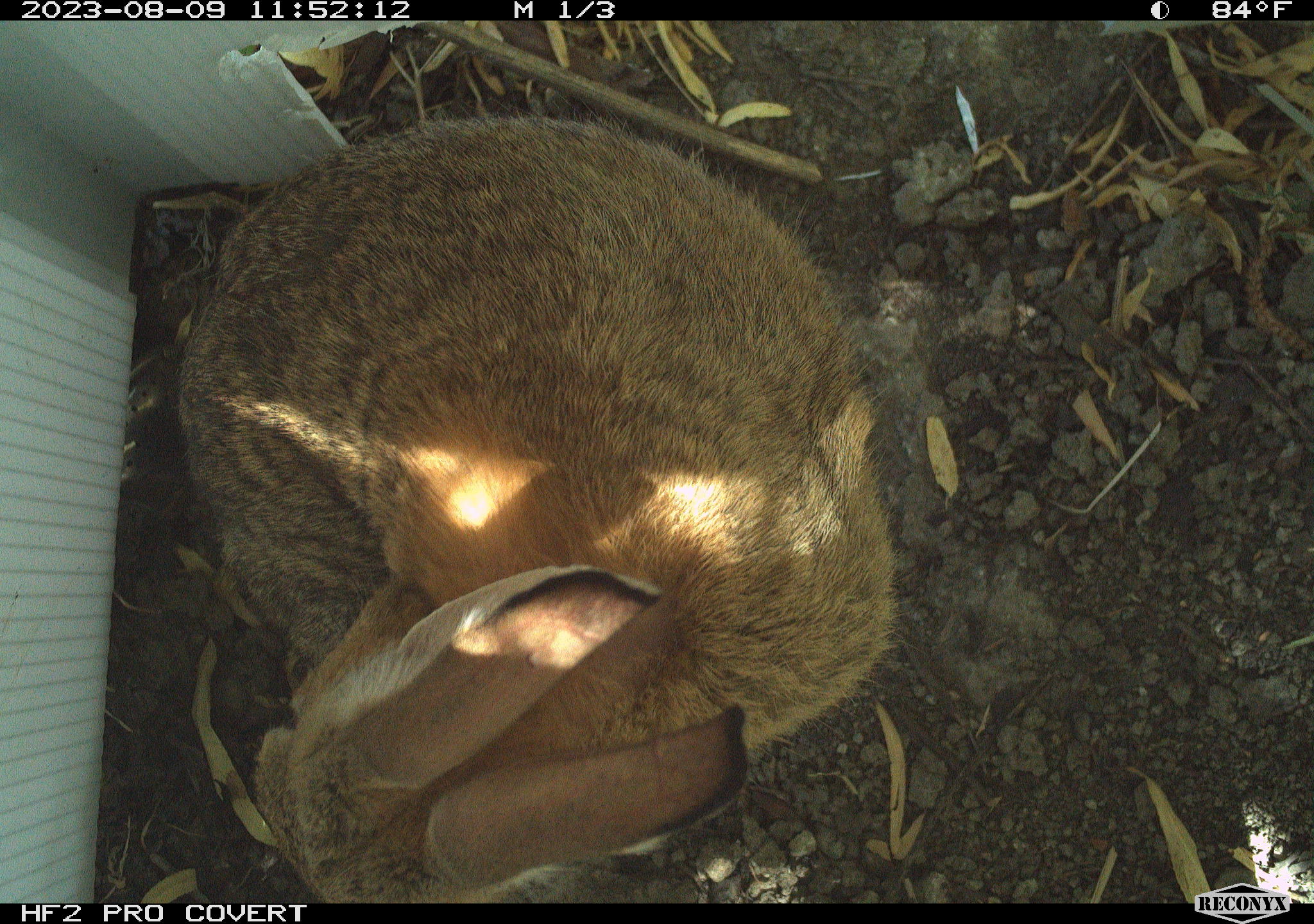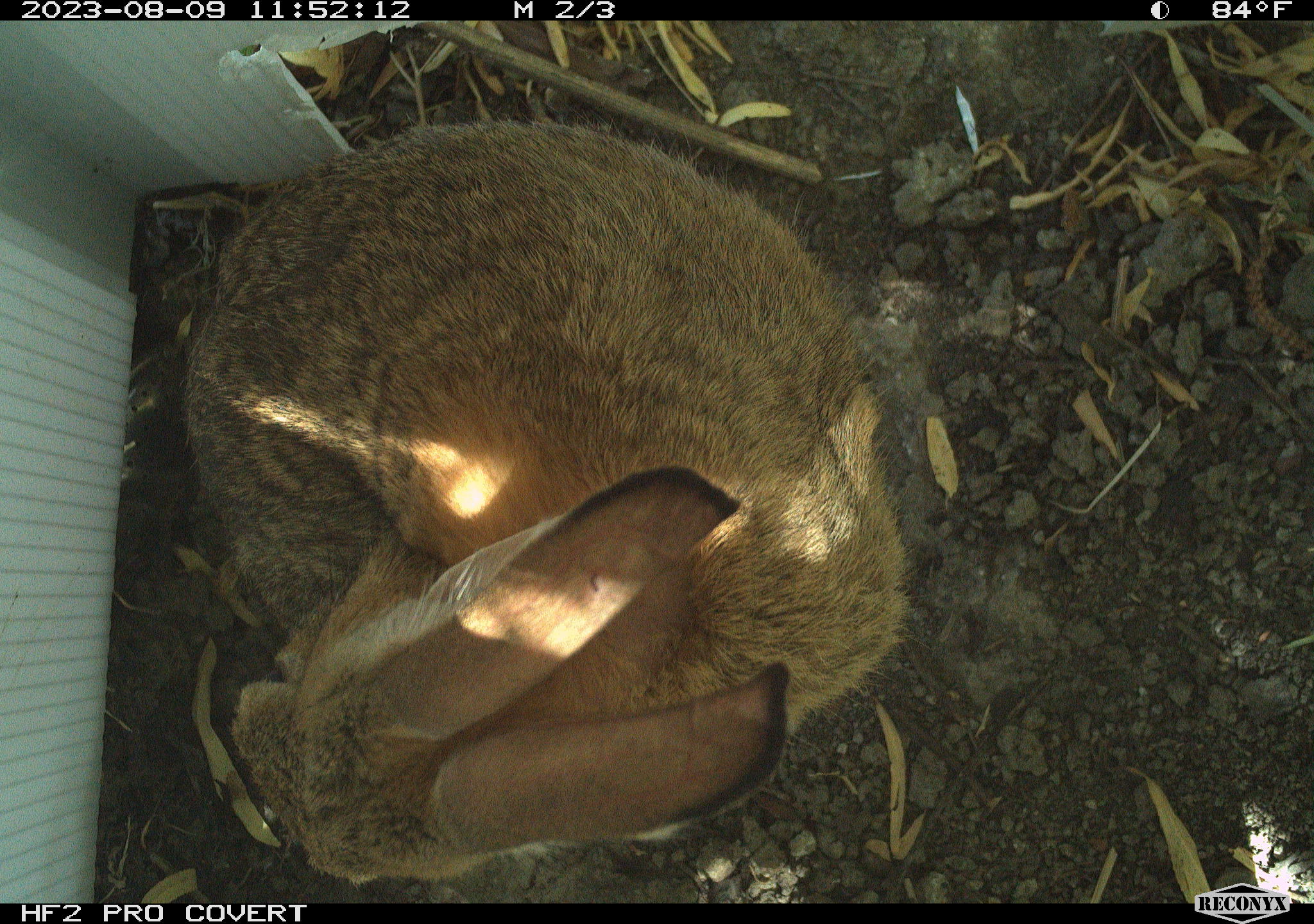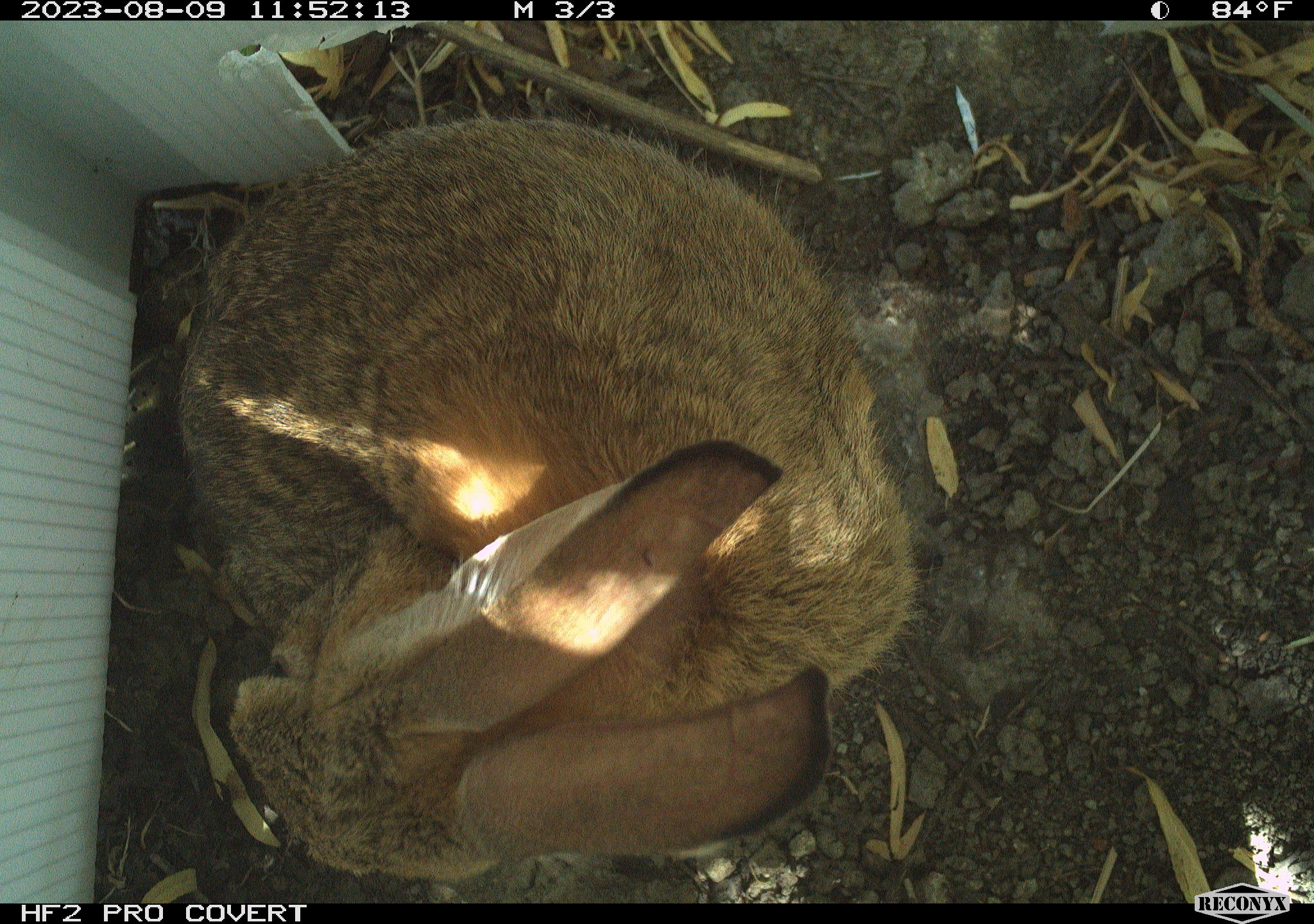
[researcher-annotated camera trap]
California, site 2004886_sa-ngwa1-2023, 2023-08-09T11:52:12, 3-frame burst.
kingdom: Animalia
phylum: Chordata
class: Mammalia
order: Lagomorpha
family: Leporidae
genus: Sylvilagus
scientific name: Sylvilagus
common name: cottontail rabbits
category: sylvilagus species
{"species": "sylvilagus species (cottontail rabbits) (Sylvilagus)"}